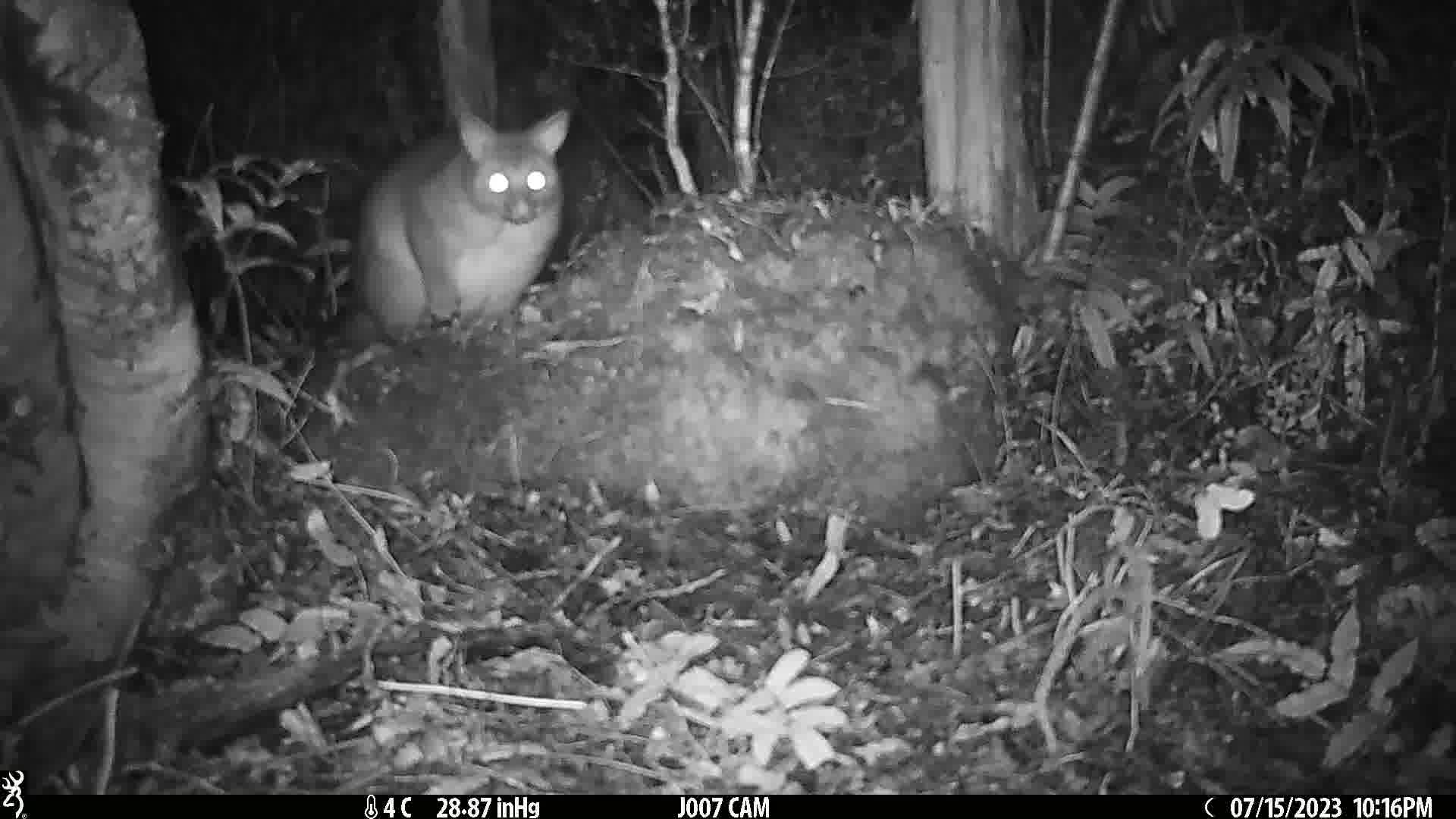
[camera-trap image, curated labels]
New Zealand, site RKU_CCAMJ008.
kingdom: Animalia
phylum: Chordata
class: Mammalia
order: Diprotodontia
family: Phalangeridae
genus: Trichosurus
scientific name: Trichosurus vulpecula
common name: common brushtail possum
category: possum